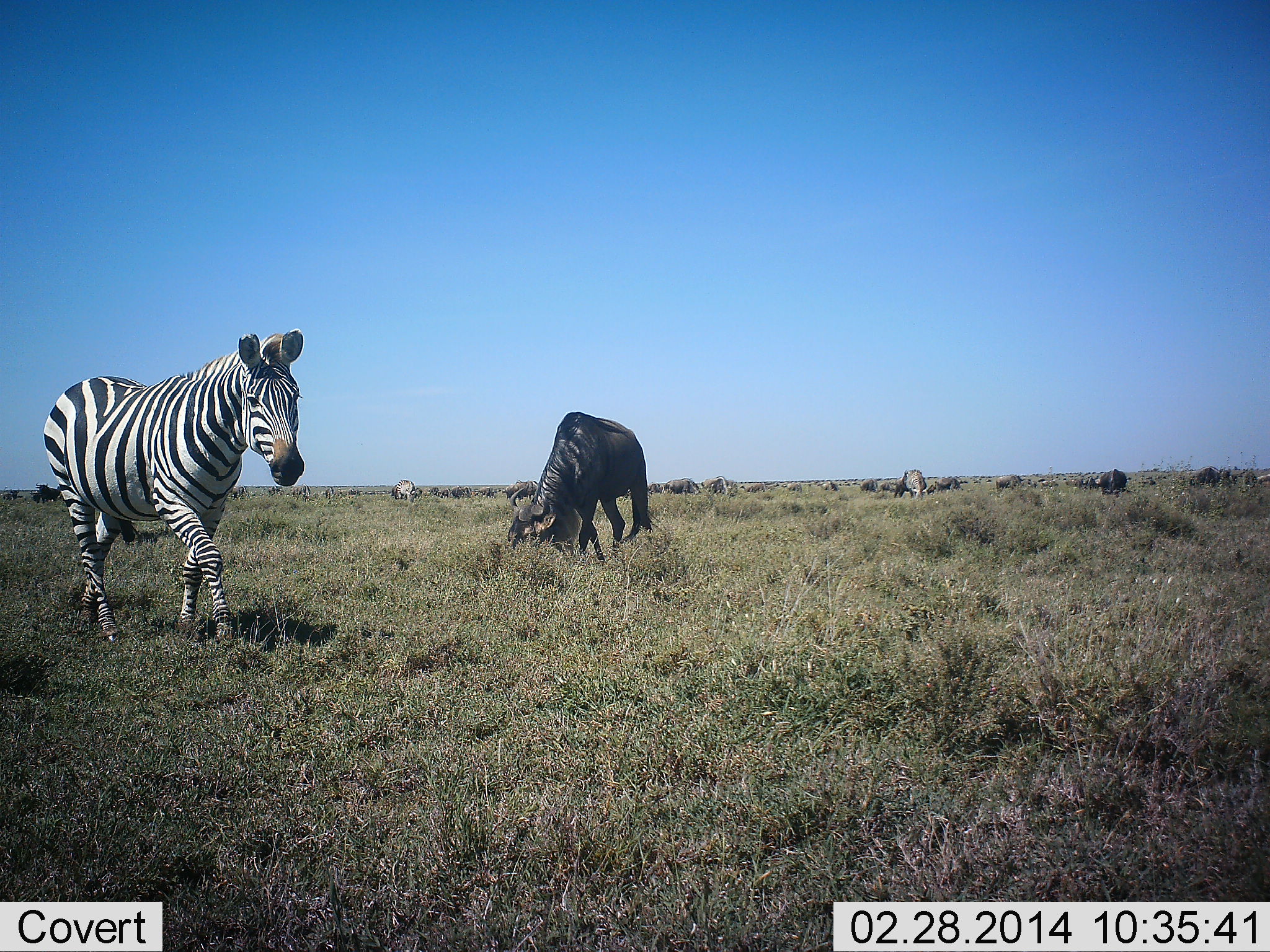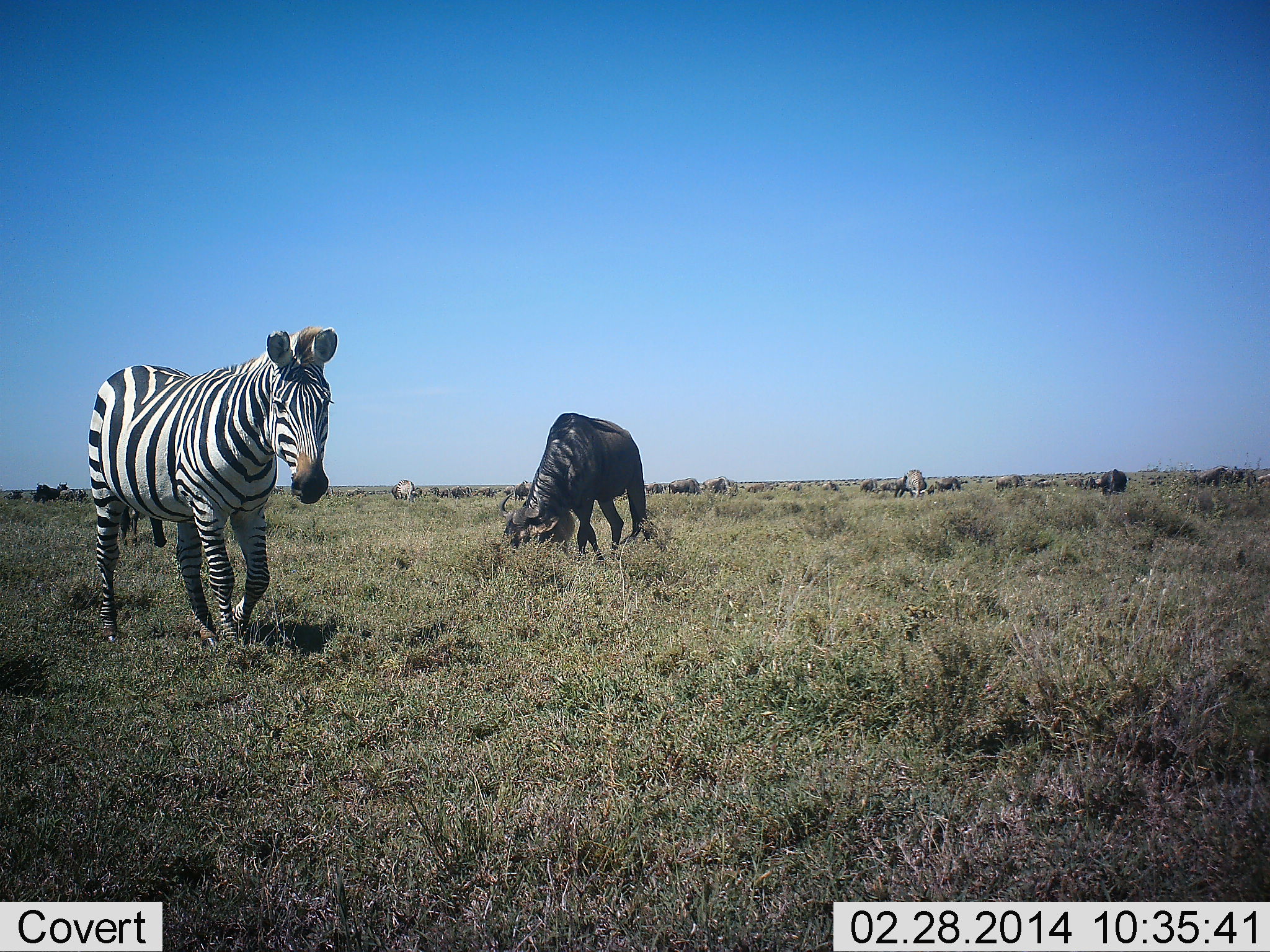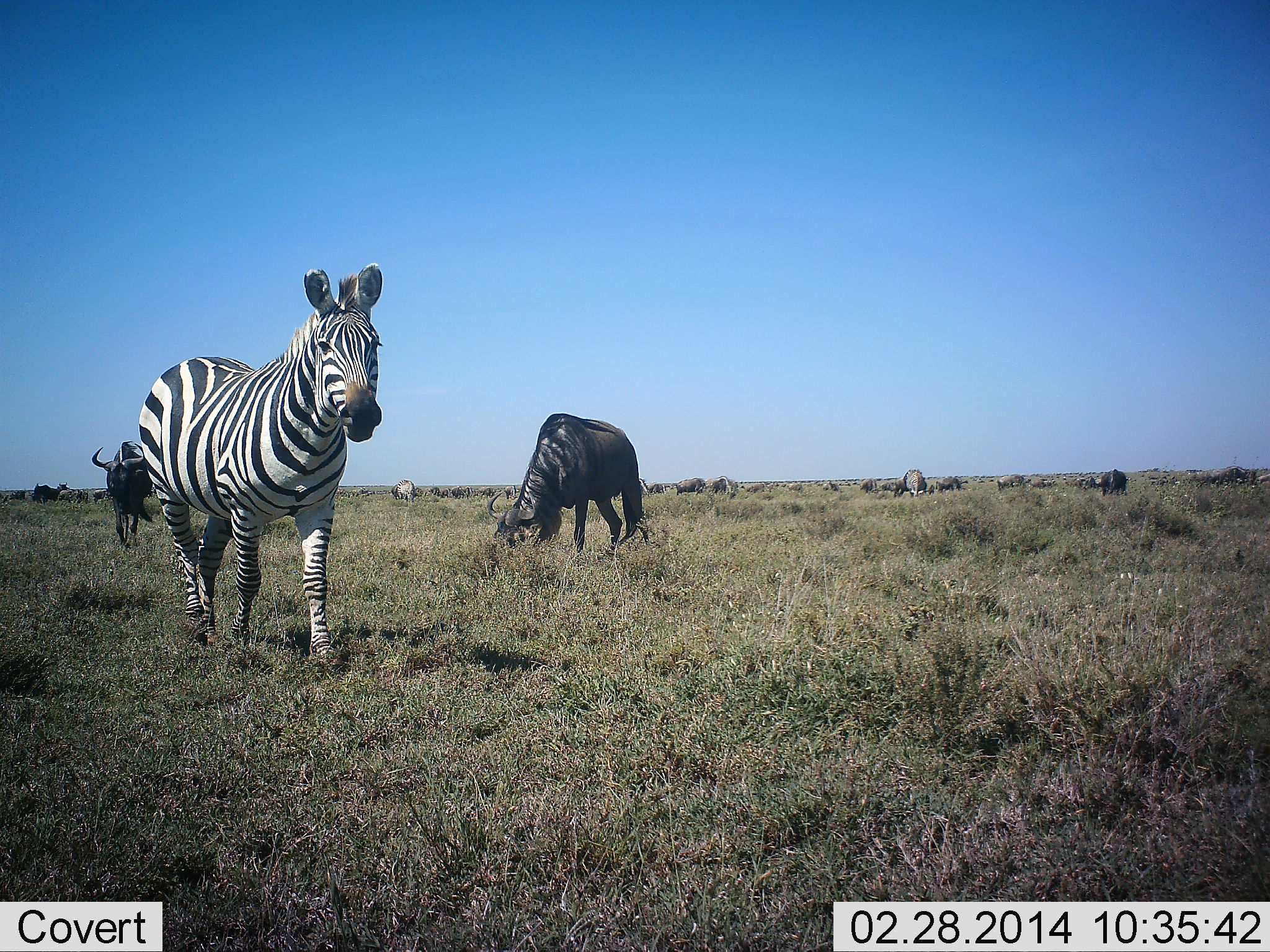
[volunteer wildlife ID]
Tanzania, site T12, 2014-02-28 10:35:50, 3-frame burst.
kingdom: Animalia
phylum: Chordata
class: Mammalia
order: Artiodactyla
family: Bovidae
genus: Connochaetes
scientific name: Connochaetes taurinus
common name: blue wildebeest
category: wildebeest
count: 11-50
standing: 20%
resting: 0%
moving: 40%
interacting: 0%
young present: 0%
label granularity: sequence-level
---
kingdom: Animalia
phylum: Chordata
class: Mammalia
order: Perissodactyla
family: Equidae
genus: Equus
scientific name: Equus quagga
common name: plains zebra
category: zebra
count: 1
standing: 20%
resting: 0%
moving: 80%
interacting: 0%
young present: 0%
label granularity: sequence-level